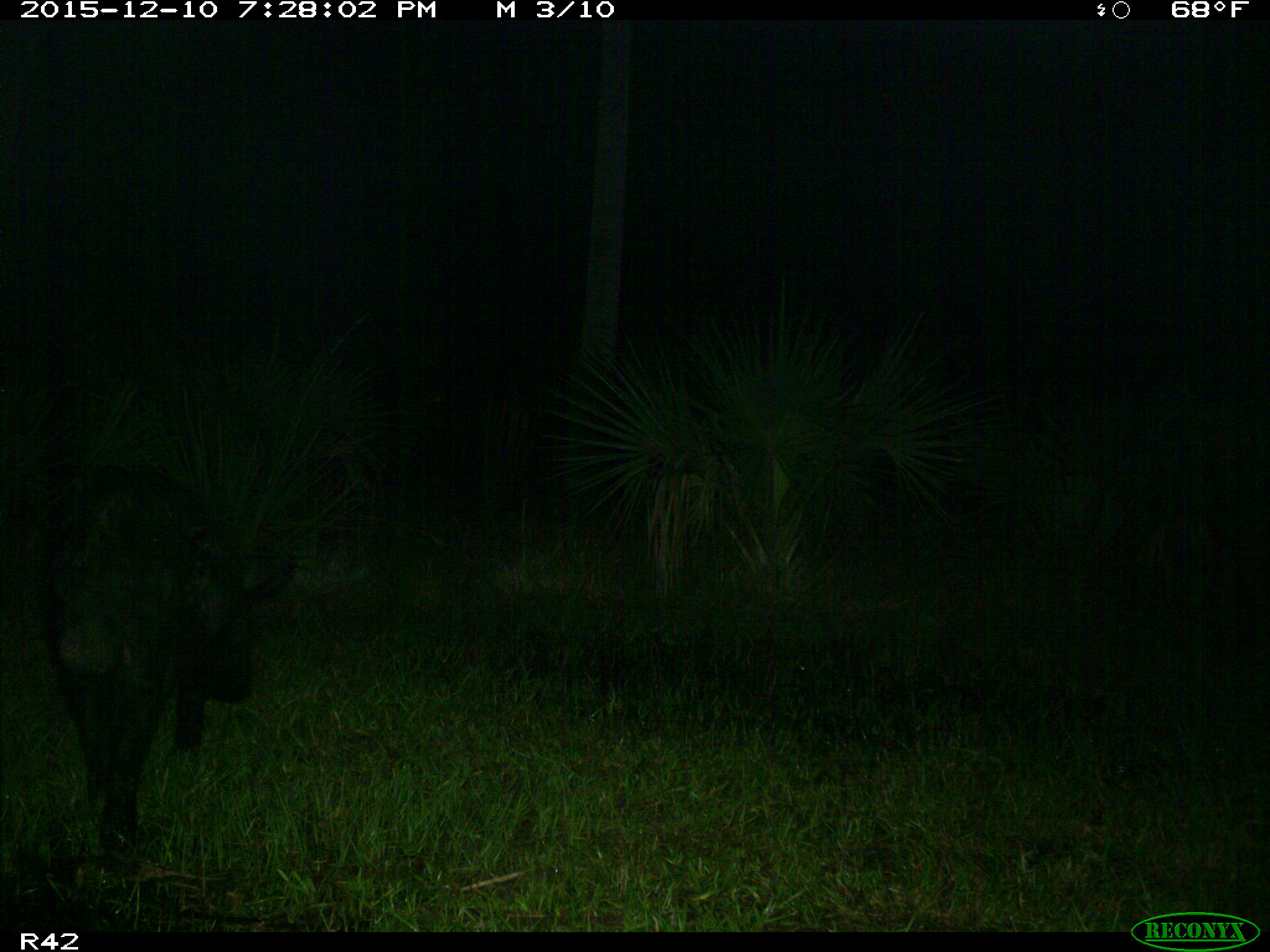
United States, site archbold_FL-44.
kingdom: Animalia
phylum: Chordata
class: Mammalia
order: Artiodactyla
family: Suidae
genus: Sus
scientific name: Sus scrofa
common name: wild boar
Sus scrofa (wild boar).